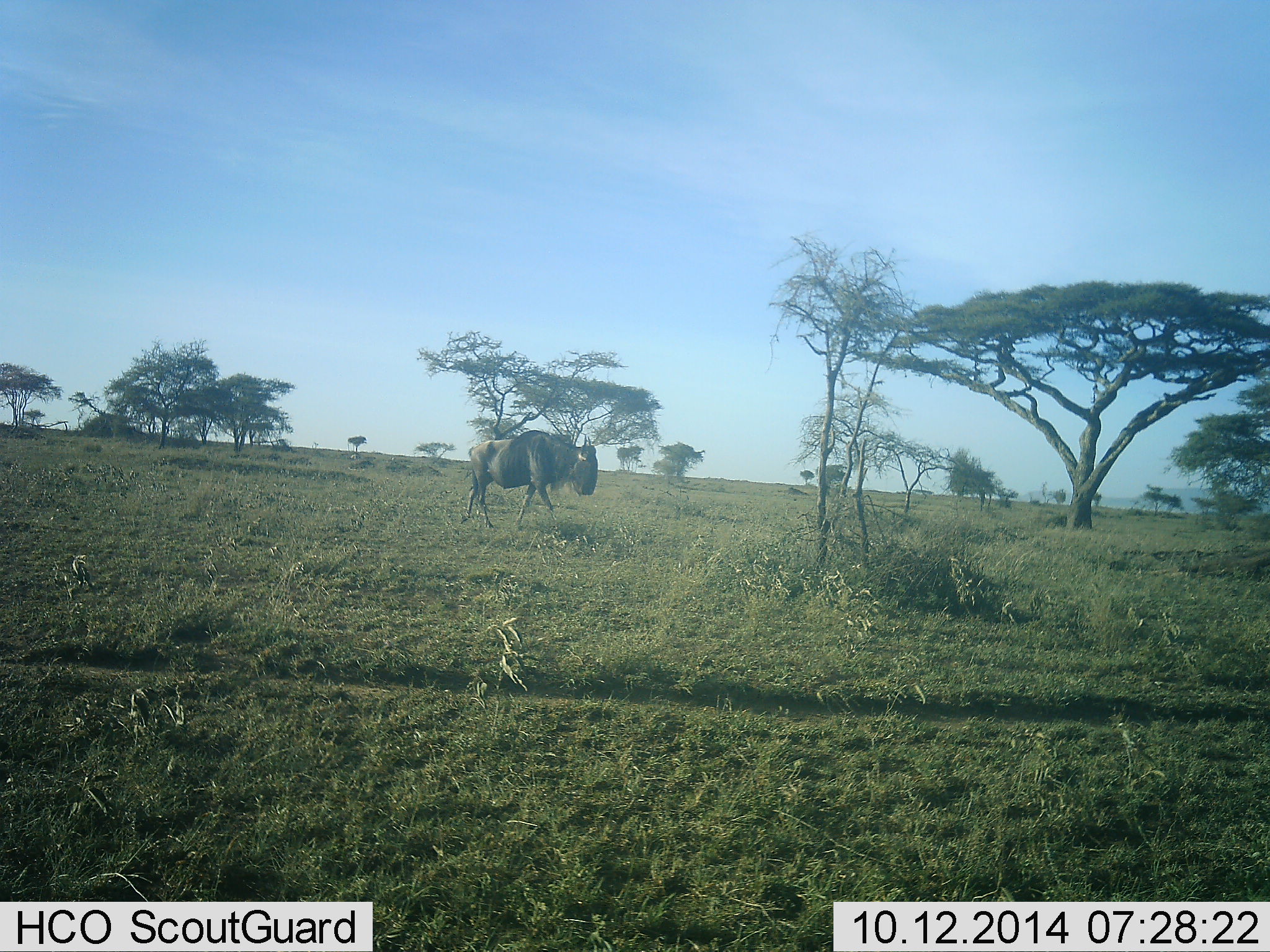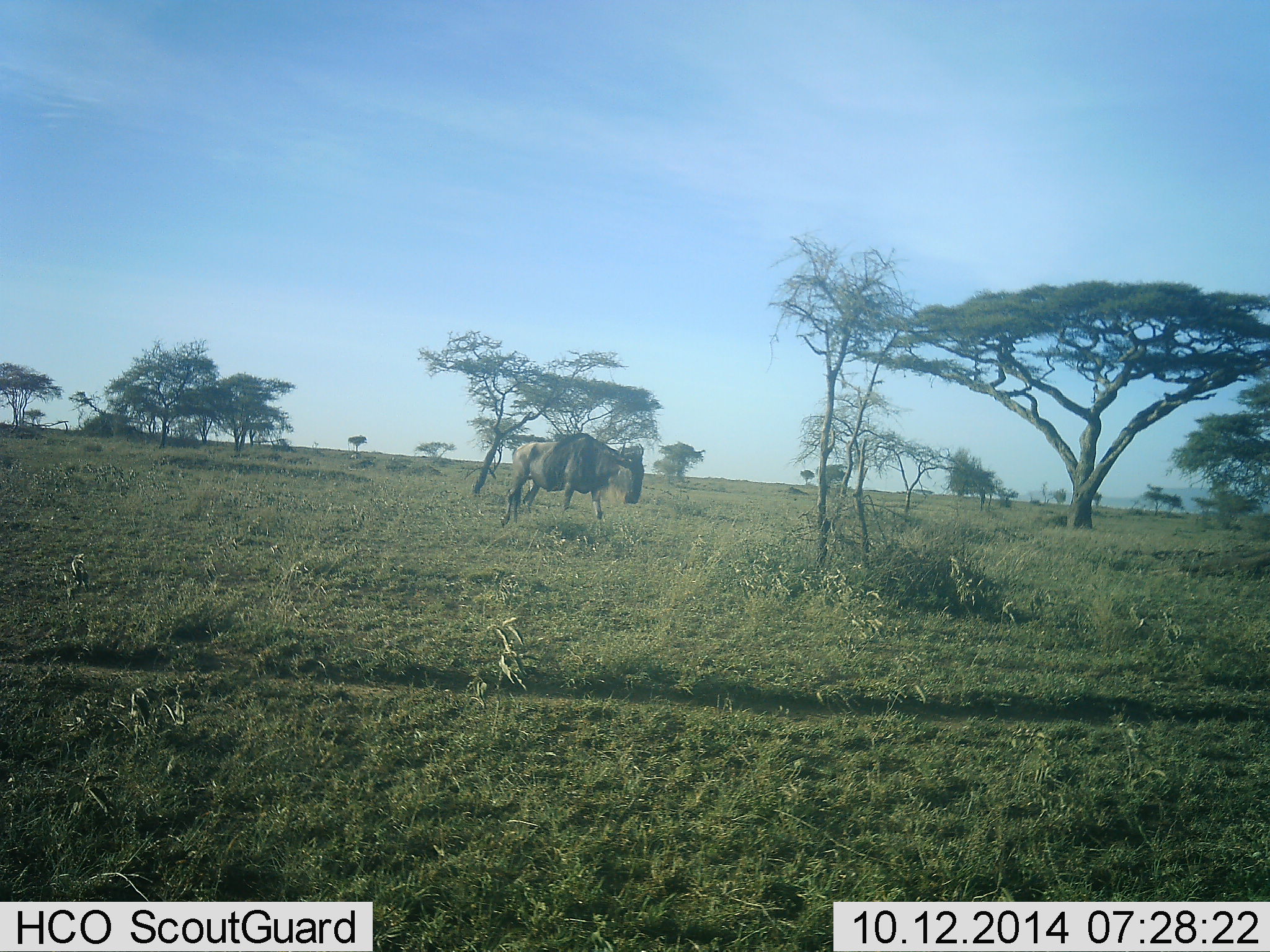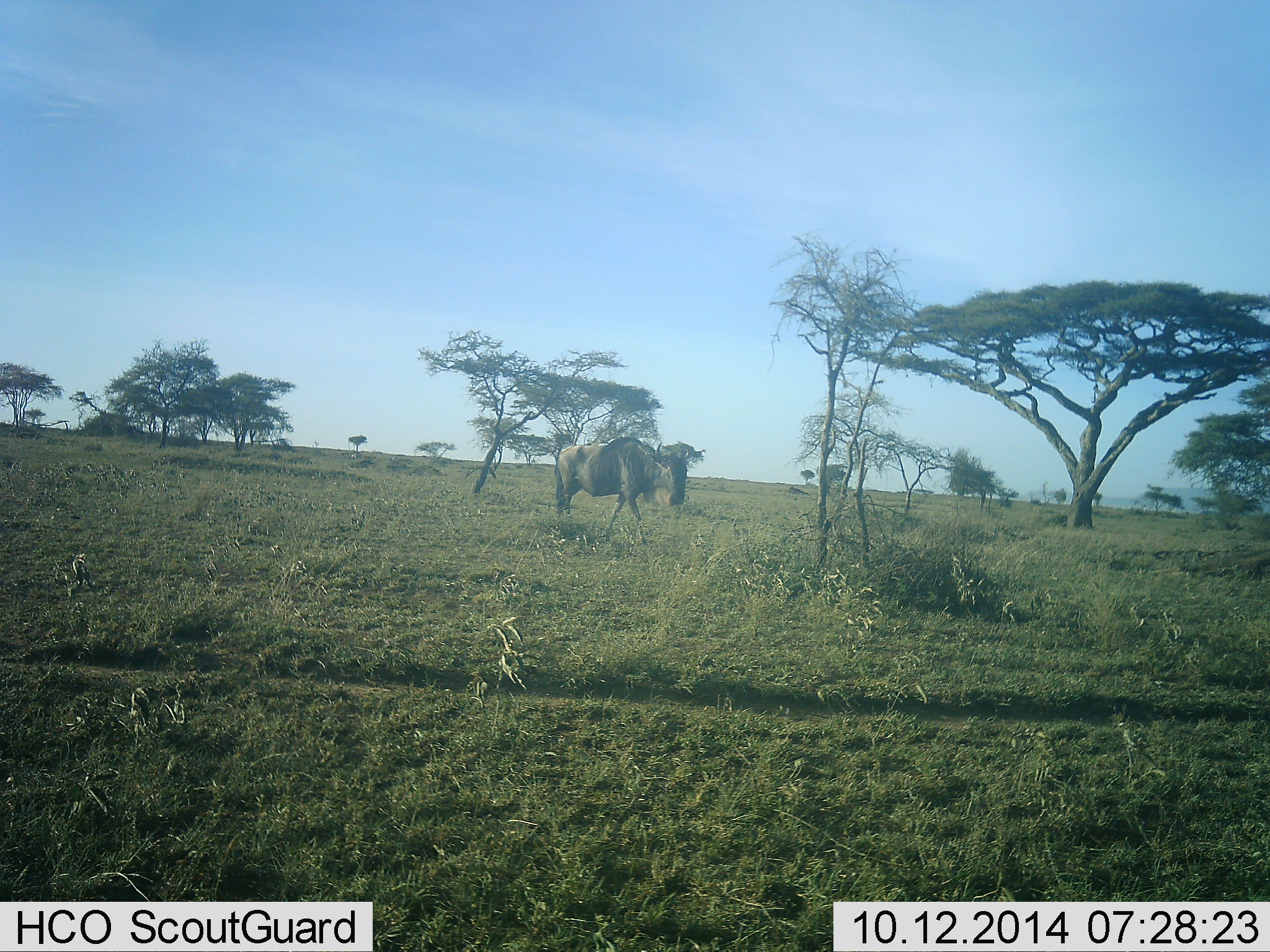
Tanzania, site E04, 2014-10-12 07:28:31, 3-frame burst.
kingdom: Animalia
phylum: Chordata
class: Mammalia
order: Artiodactyla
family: Bovidae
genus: Connochaetes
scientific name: Connochaetes taurinus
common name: blue wildebeest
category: wildebeest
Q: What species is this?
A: Wildebeest (blue wildebeest) (Connochaetes taurinus).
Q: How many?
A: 1.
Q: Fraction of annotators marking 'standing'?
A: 0%.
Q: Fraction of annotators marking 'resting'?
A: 0%.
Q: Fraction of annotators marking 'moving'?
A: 100%.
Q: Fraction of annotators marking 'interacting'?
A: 0%.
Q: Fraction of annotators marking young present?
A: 0%.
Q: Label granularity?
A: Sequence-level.